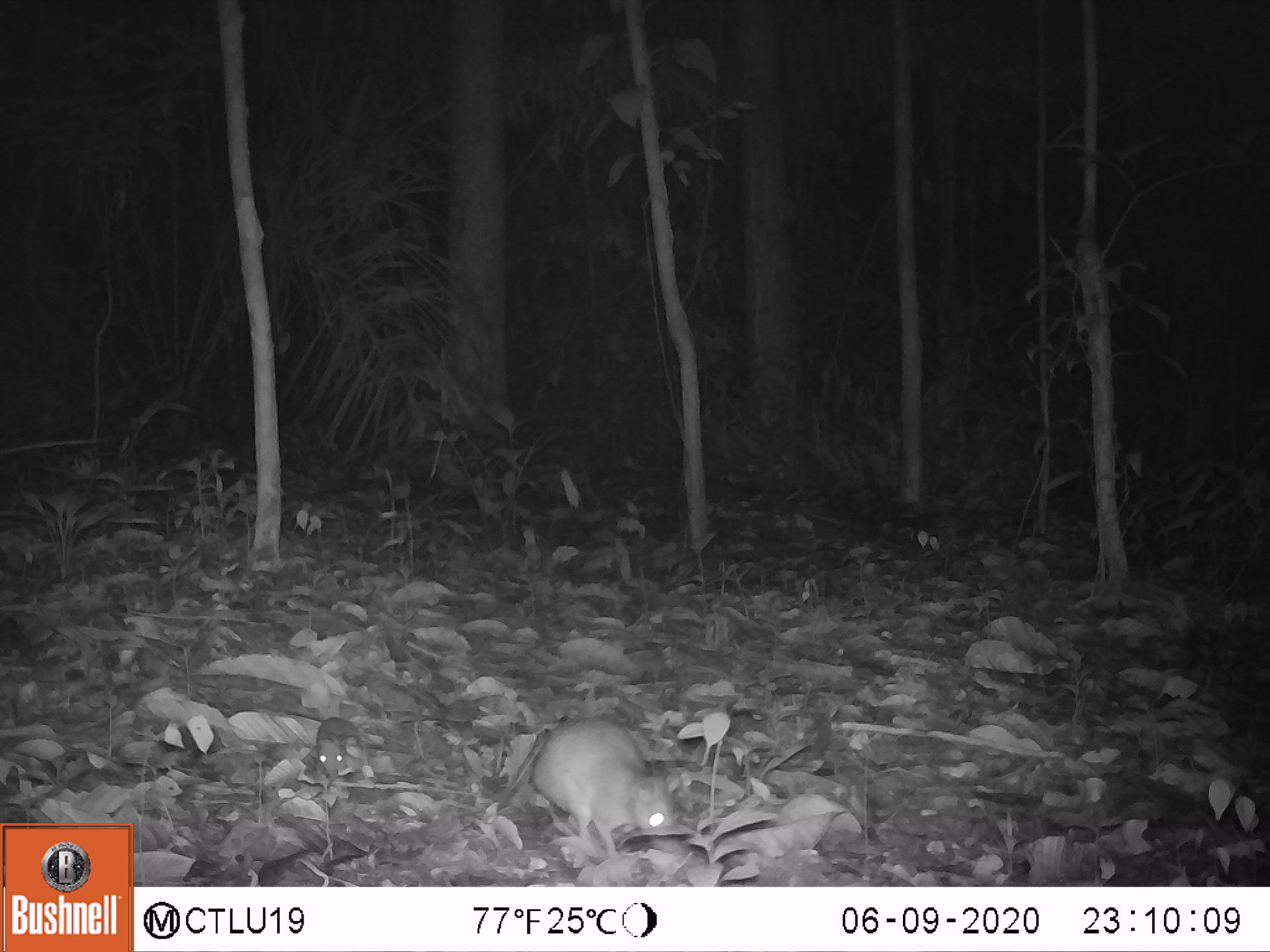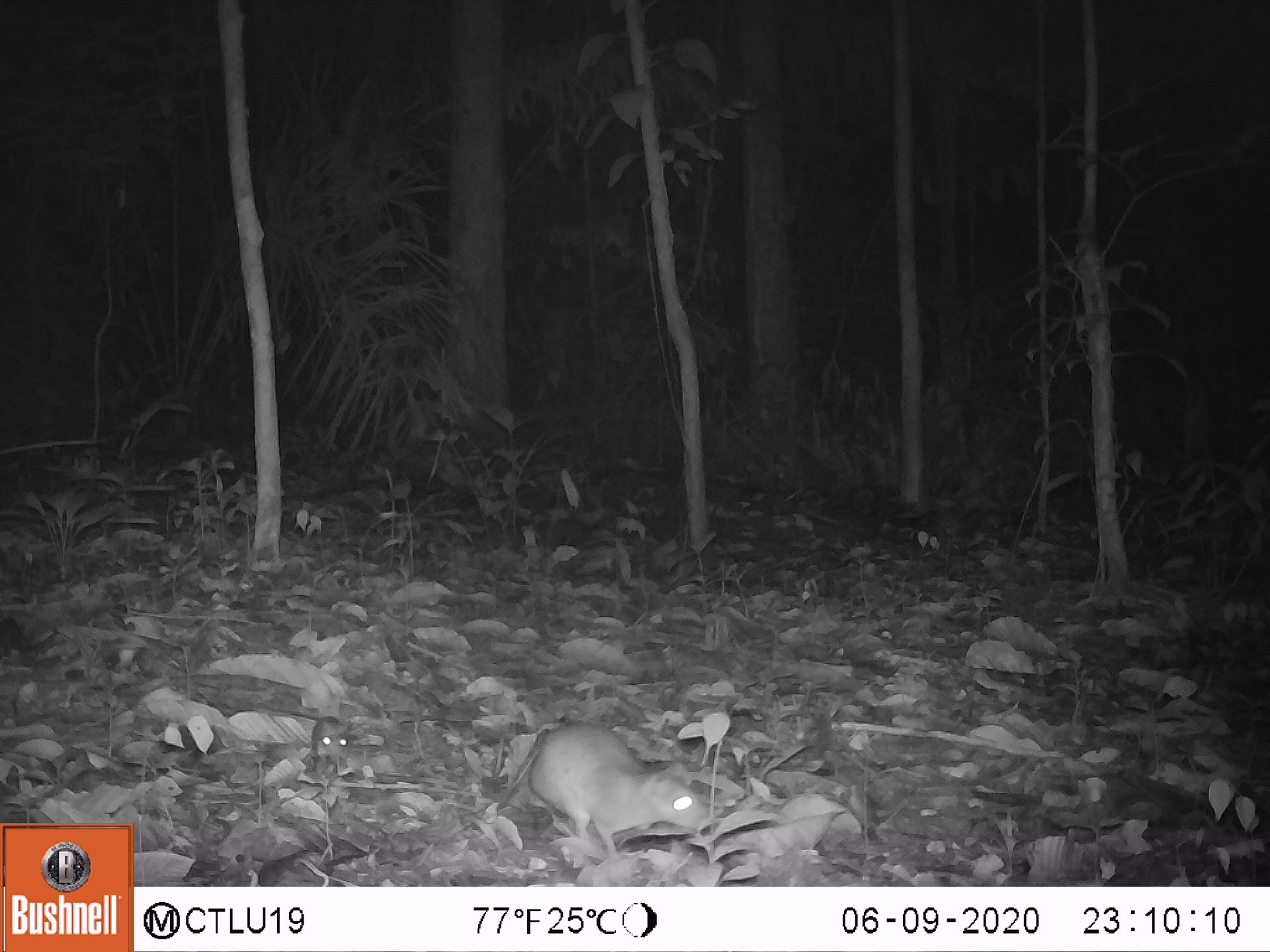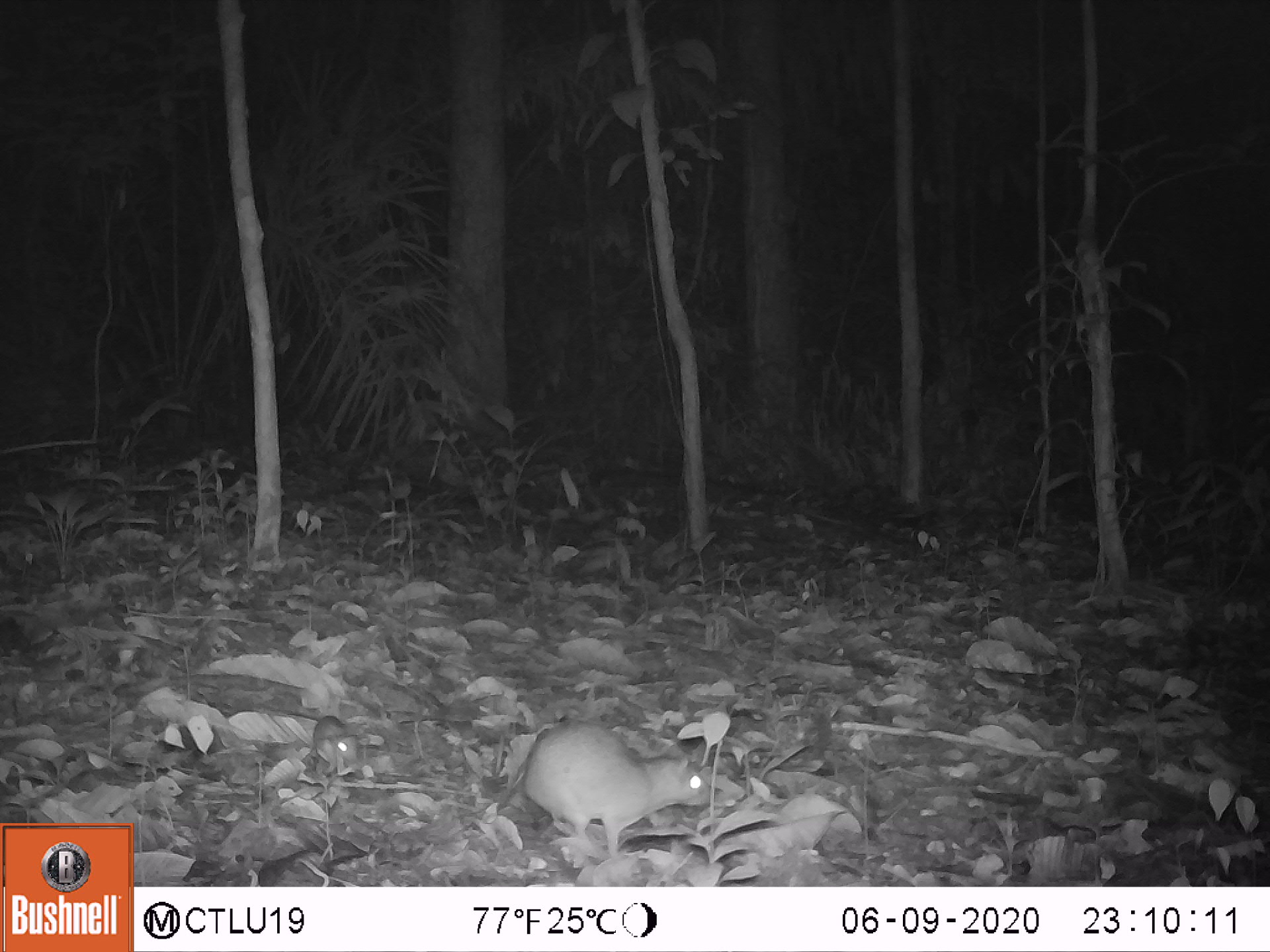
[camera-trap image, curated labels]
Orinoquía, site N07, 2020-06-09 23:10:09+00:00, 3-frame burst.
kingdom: Animalia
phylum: Chordata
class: Mammalia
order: Rodentia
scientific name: Rodentia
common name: rodent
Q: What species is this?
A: Rodent (Rodentia).